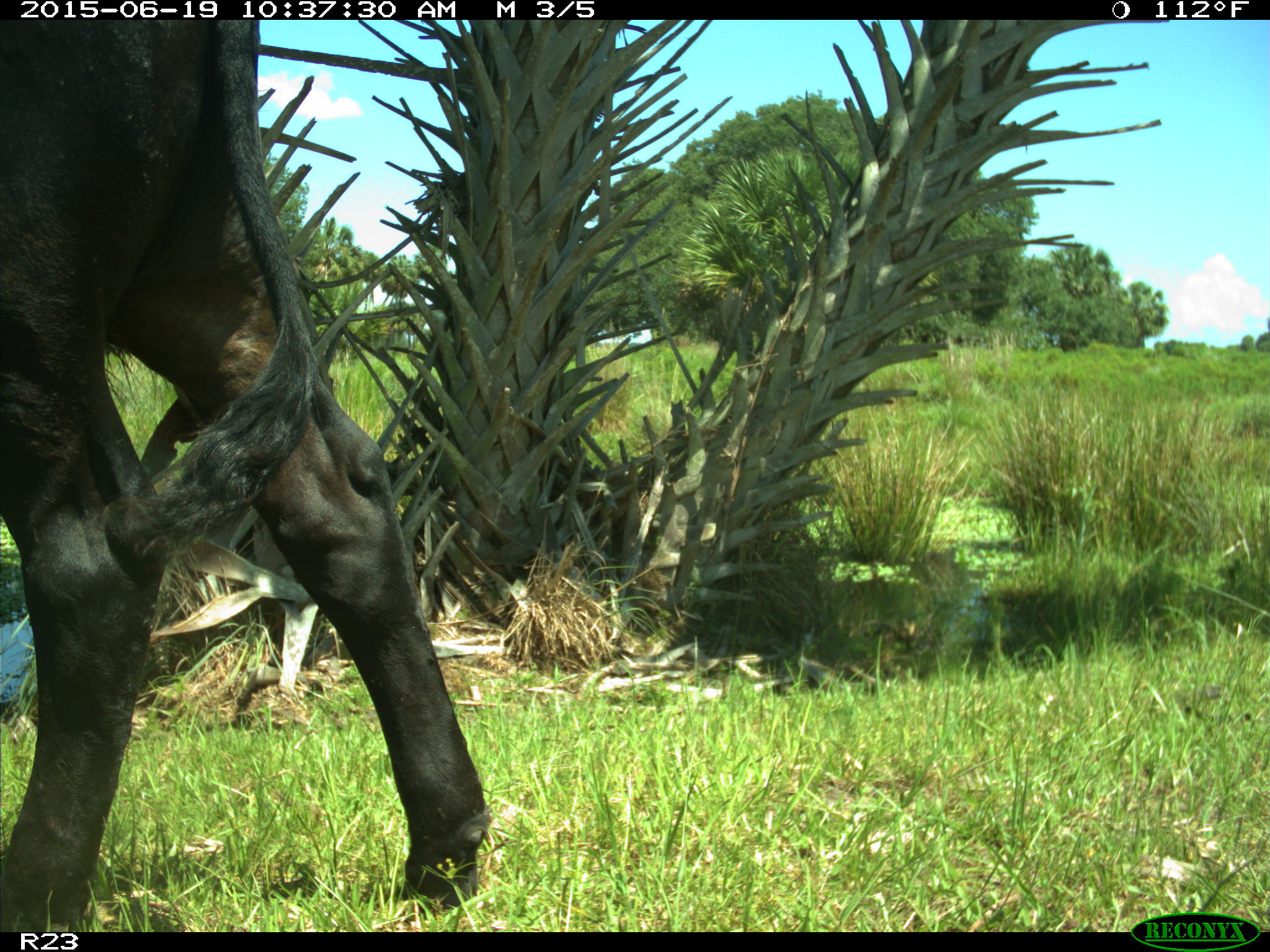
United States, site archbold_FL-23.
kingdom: Animalia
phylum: Chordata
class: Mammalia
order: Artiodactyla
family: Bovidae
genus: Bos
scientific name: Bos taurus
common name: domestic cow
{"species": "Bos taurus (domestic cow)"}